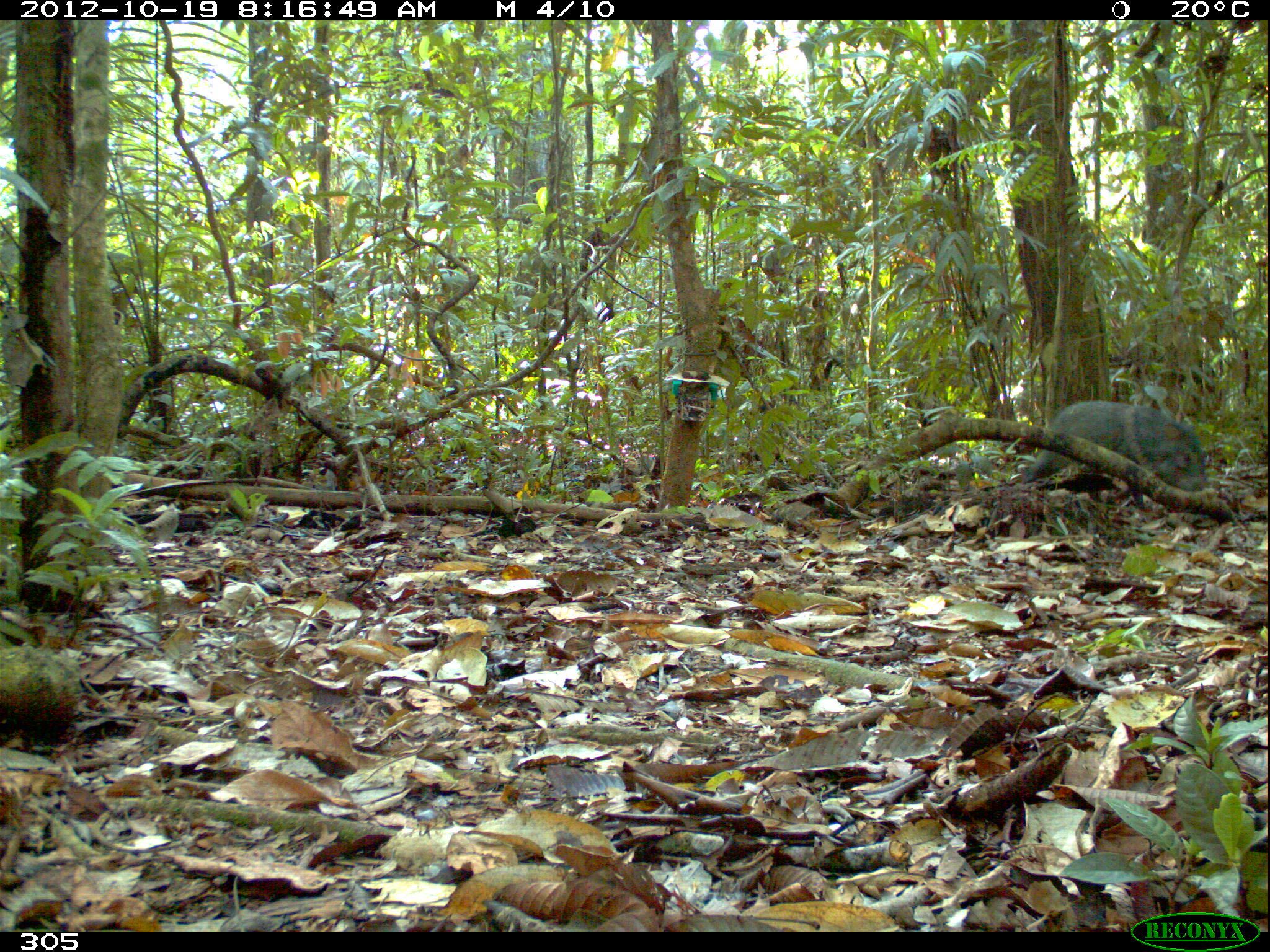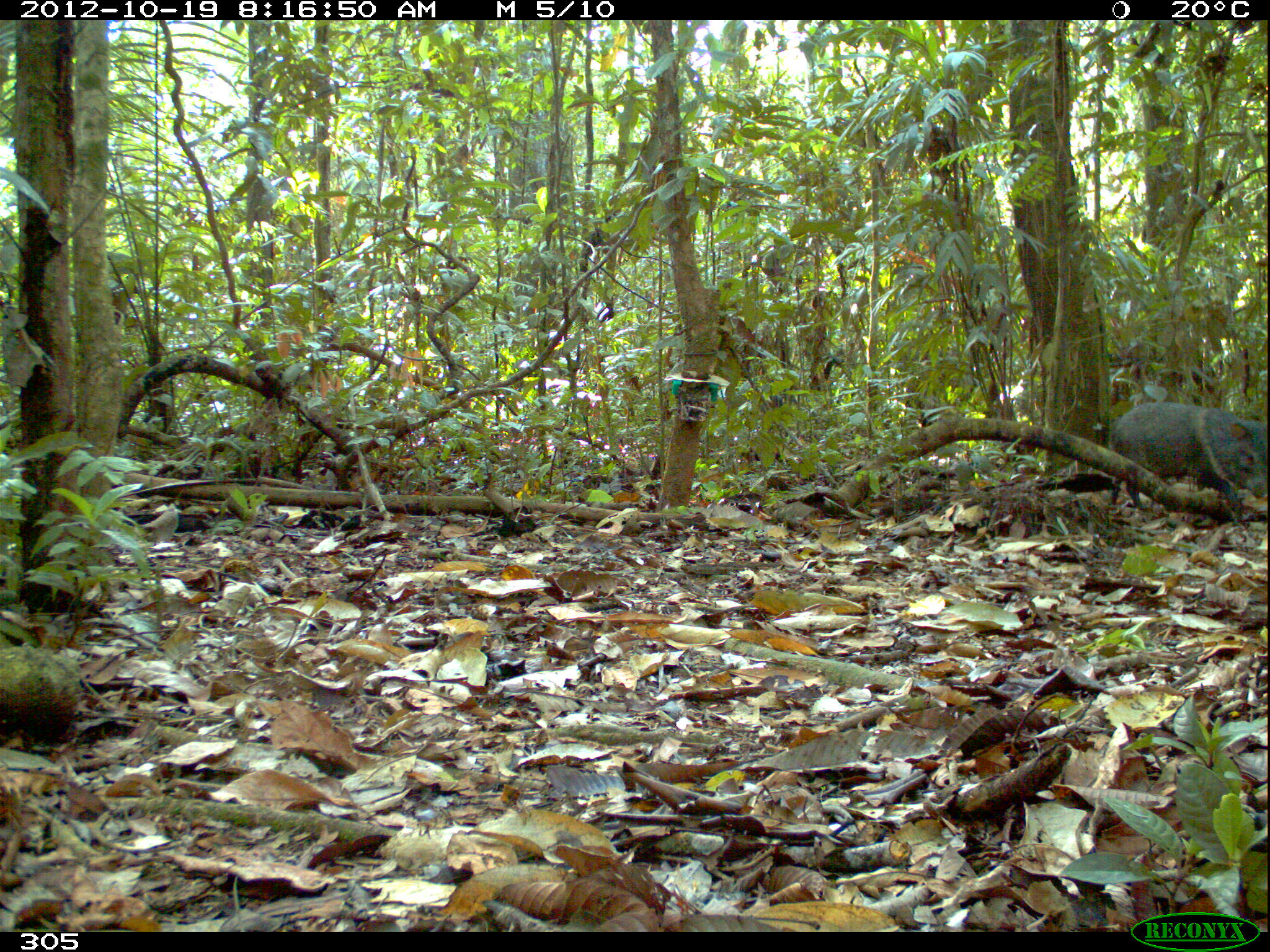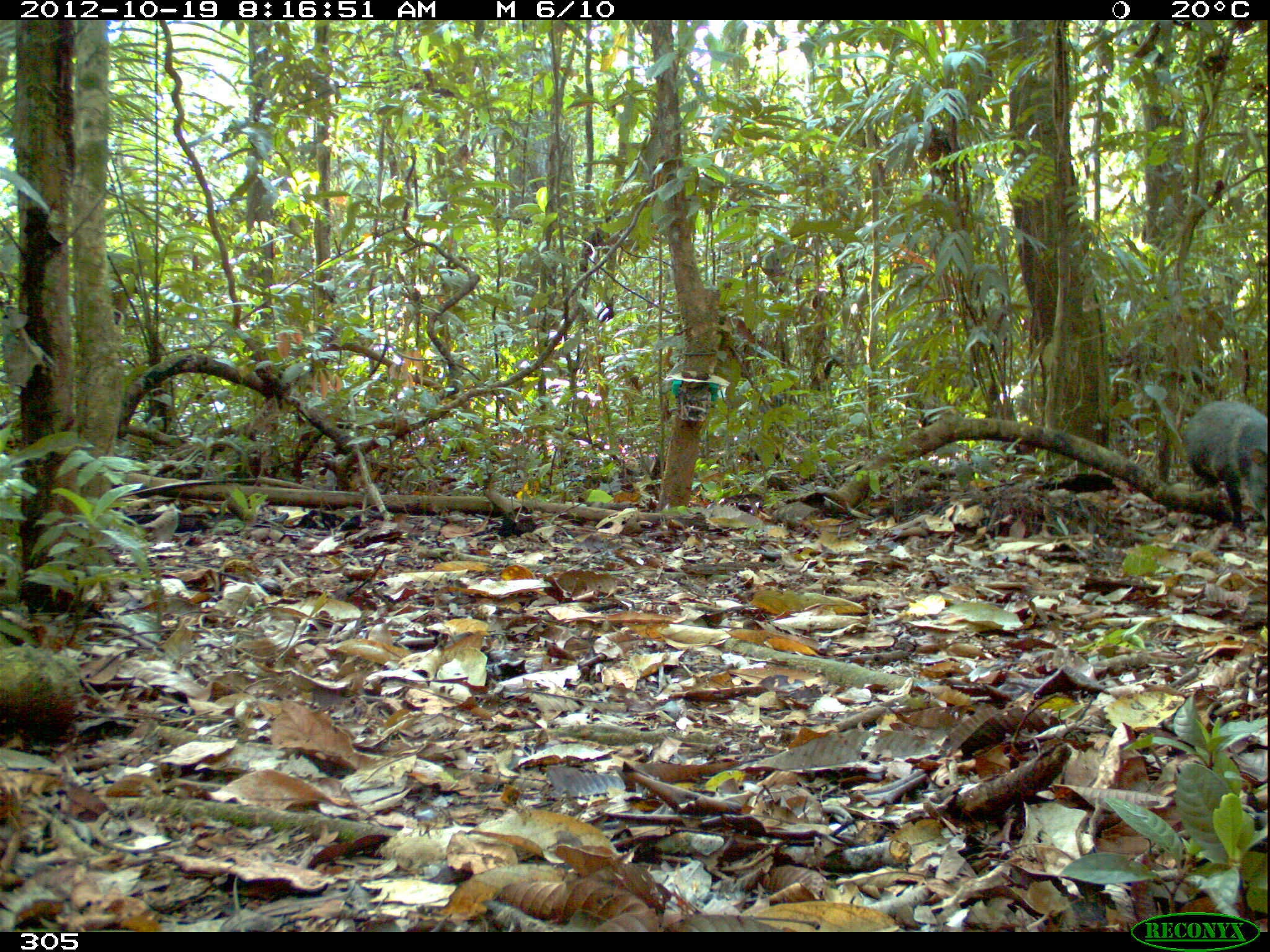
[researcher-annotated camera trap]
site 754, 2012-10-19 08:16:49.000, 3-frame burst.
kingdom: Animalia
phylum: Chordata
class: Mammalia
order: Artiodactyla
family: Tayassuidae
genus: Pecari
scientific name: Pecari tajacu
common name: collared peccary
Pecari tajacu (collared peccary).